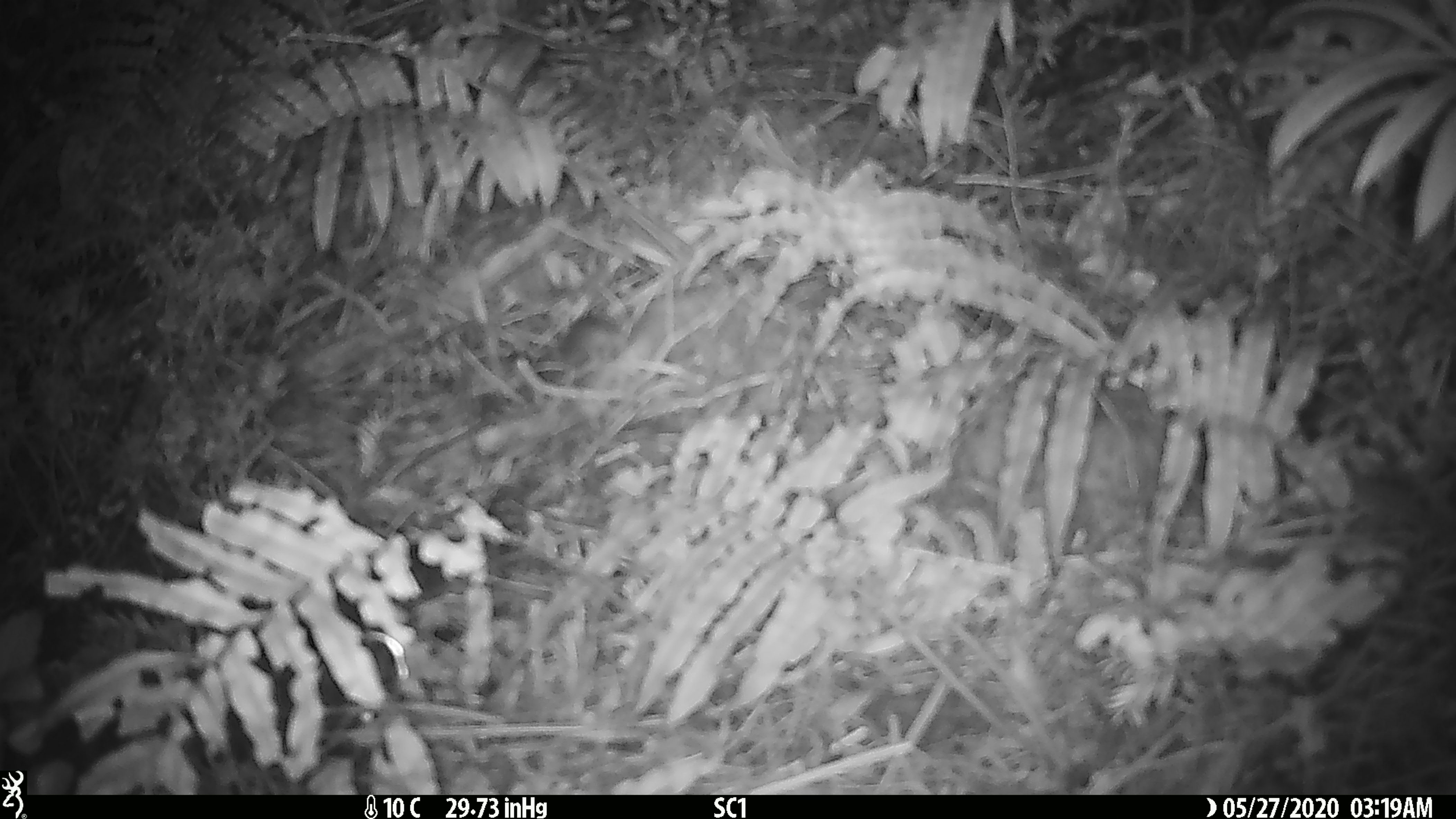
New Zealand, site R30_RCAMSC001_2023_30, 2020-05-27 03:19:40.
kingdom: Animalia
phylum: Chordata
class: Mammalia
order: Rodentia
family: Muridae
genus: Mus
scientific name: Mus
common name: mouse